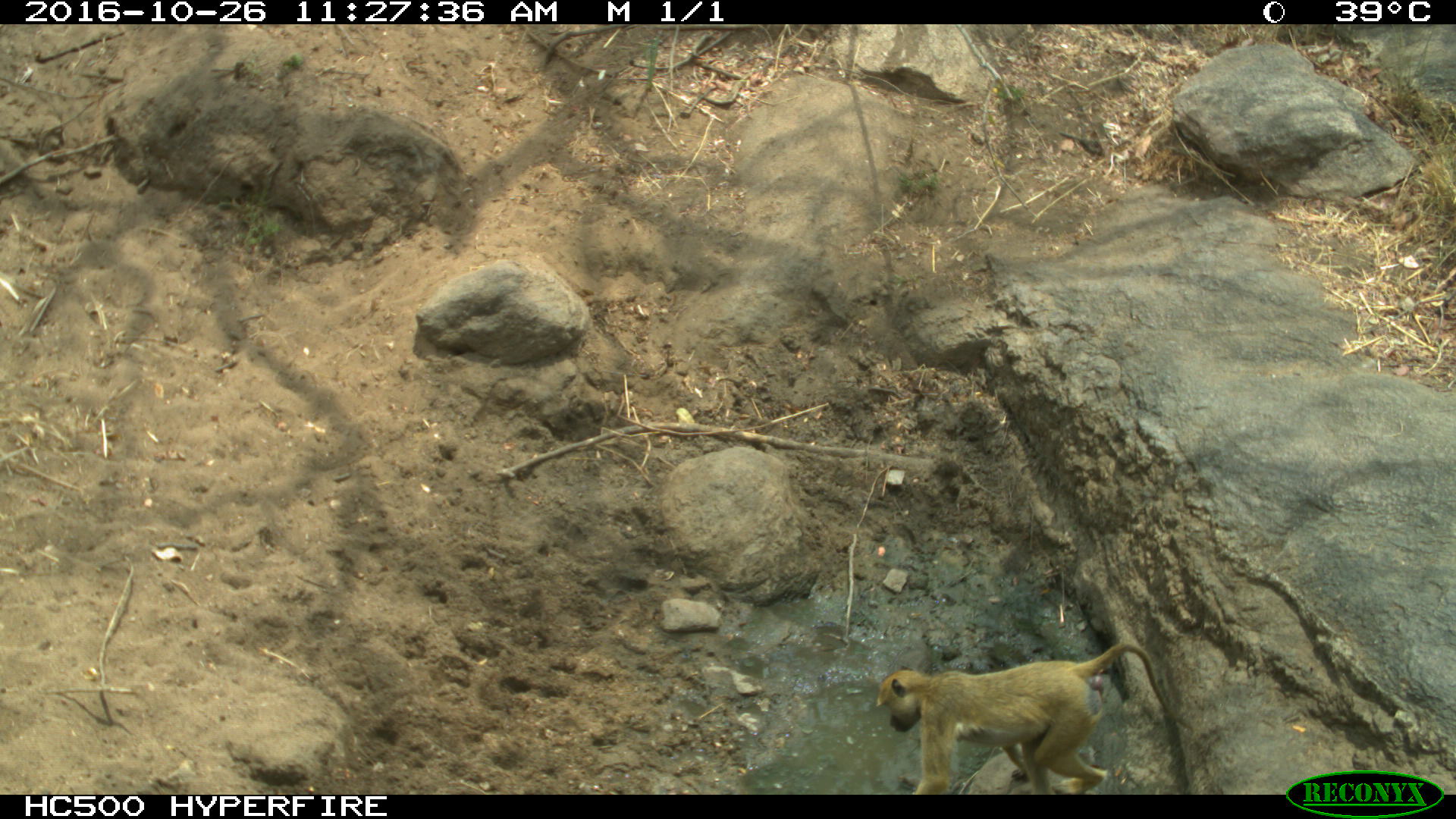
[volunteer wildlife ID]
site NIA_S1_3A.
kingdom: Animalia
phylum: Chordata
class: Mammalia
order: Primates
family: Cercopithecidae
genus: Papio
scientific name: Papio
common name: baboon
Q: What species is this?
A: Baboon (Papio).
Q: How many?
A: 1.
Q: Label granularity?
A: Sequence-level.